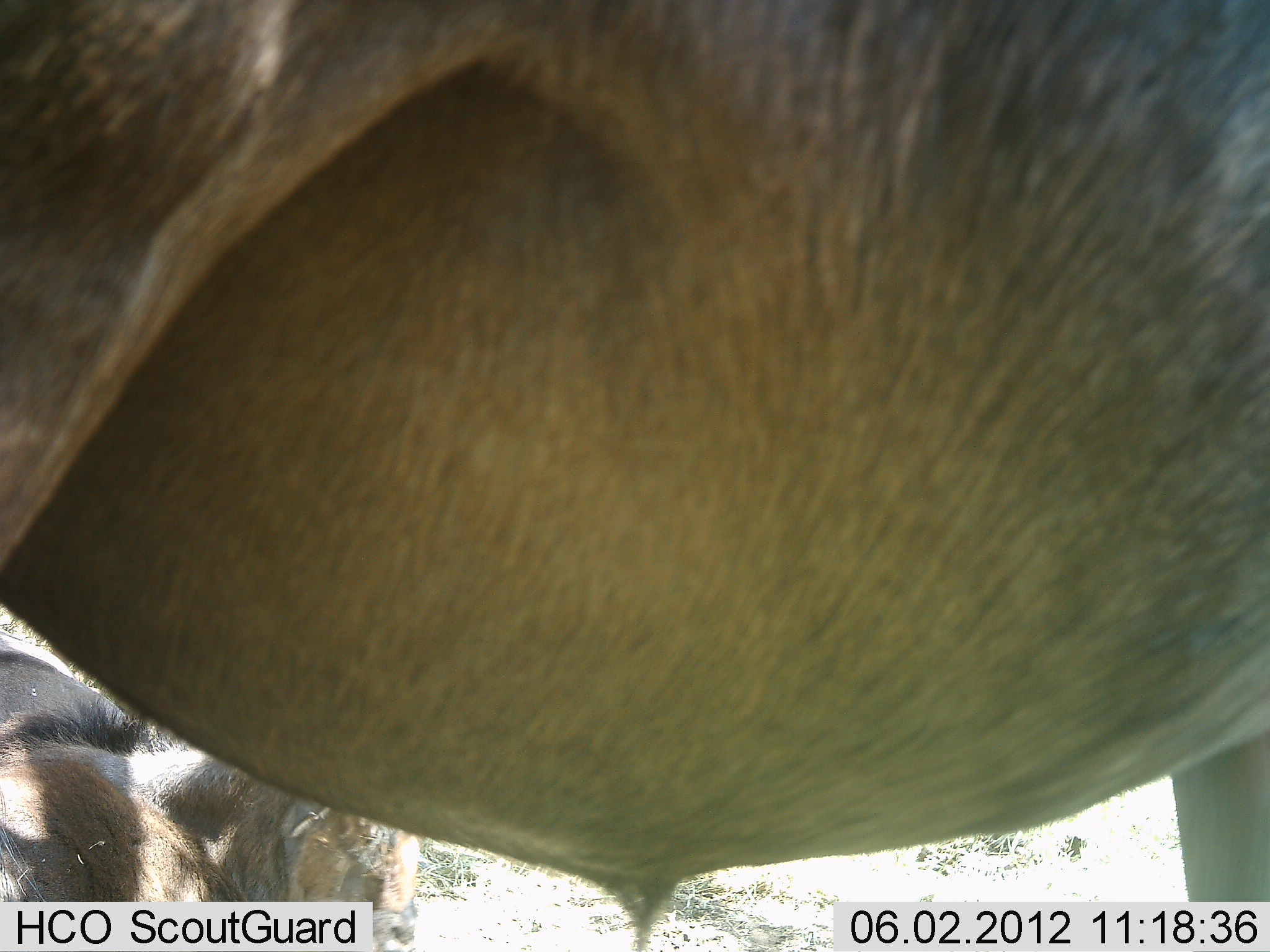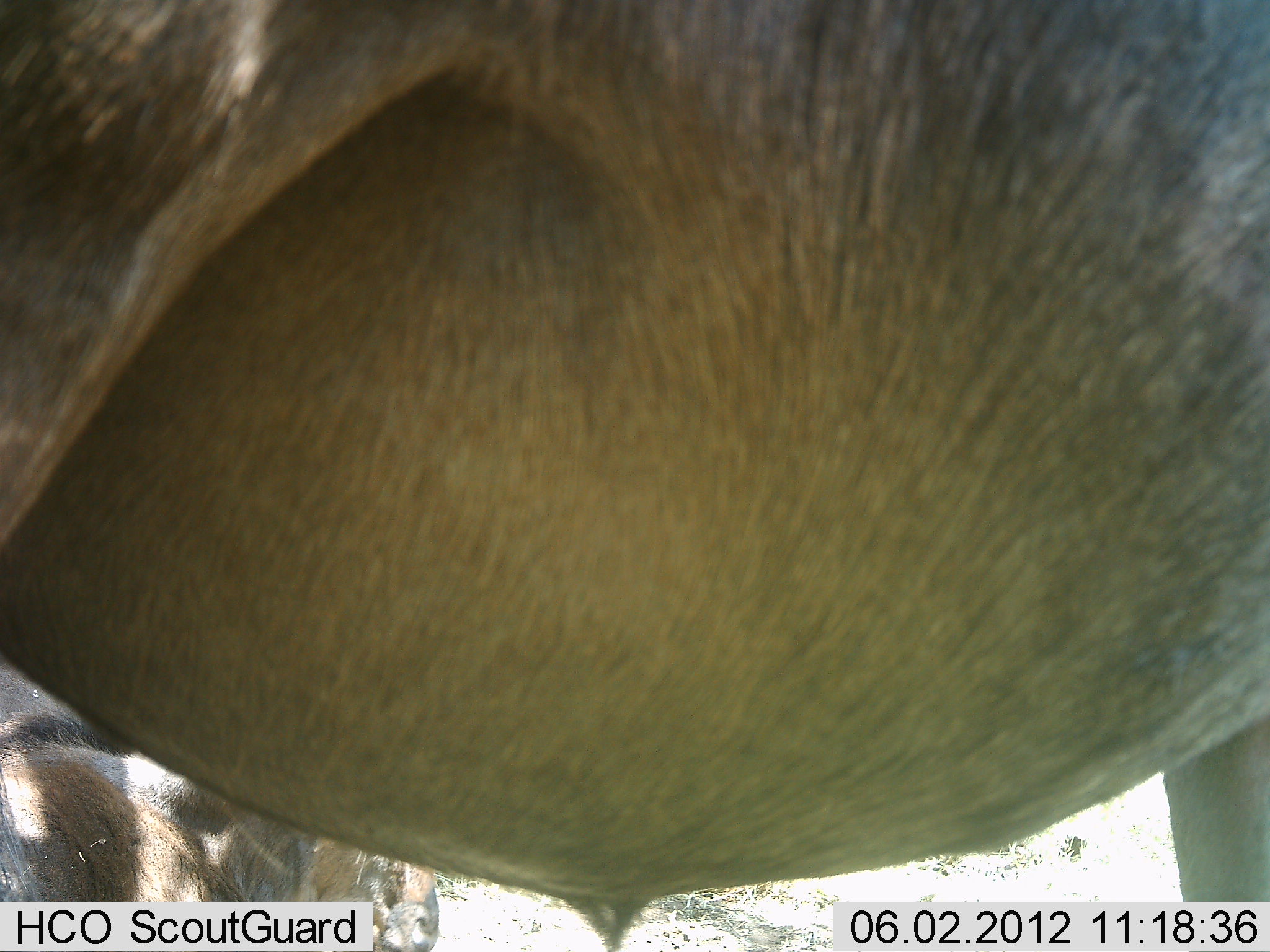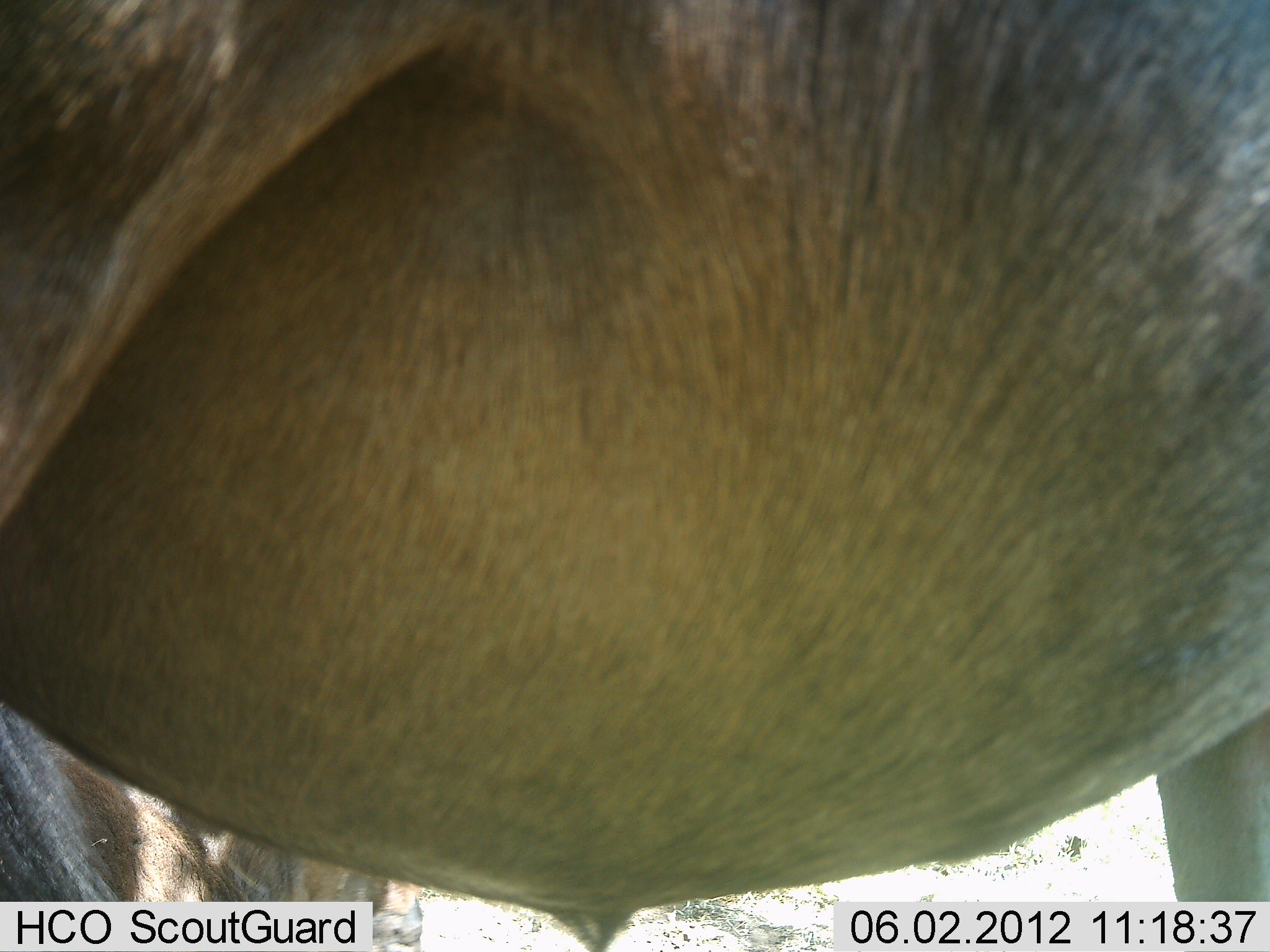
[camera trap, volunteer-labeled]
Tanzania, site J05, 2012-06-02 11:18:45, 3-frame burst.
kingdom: Animalia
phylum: Chordata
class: Mammalia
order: Artiodactyla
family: Bovidae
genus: Connochaetes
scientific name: Connochaetes taurinus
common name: blue wildebeest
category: wildebeest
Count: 2.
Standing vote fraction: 91%.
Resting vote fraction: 73%.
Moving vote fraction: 0%.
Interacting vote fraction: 0%.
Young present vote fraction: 0%.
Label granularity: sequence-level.